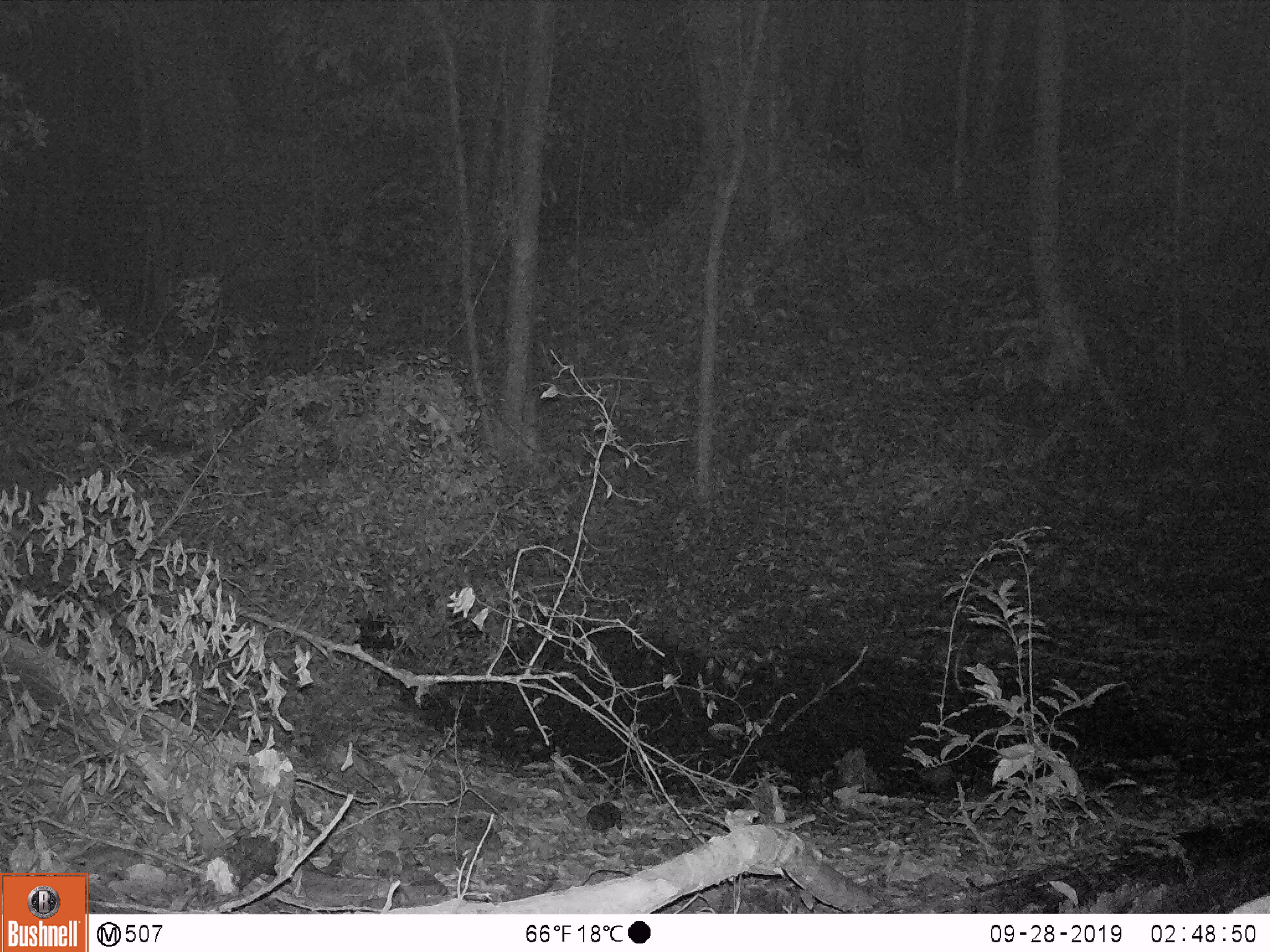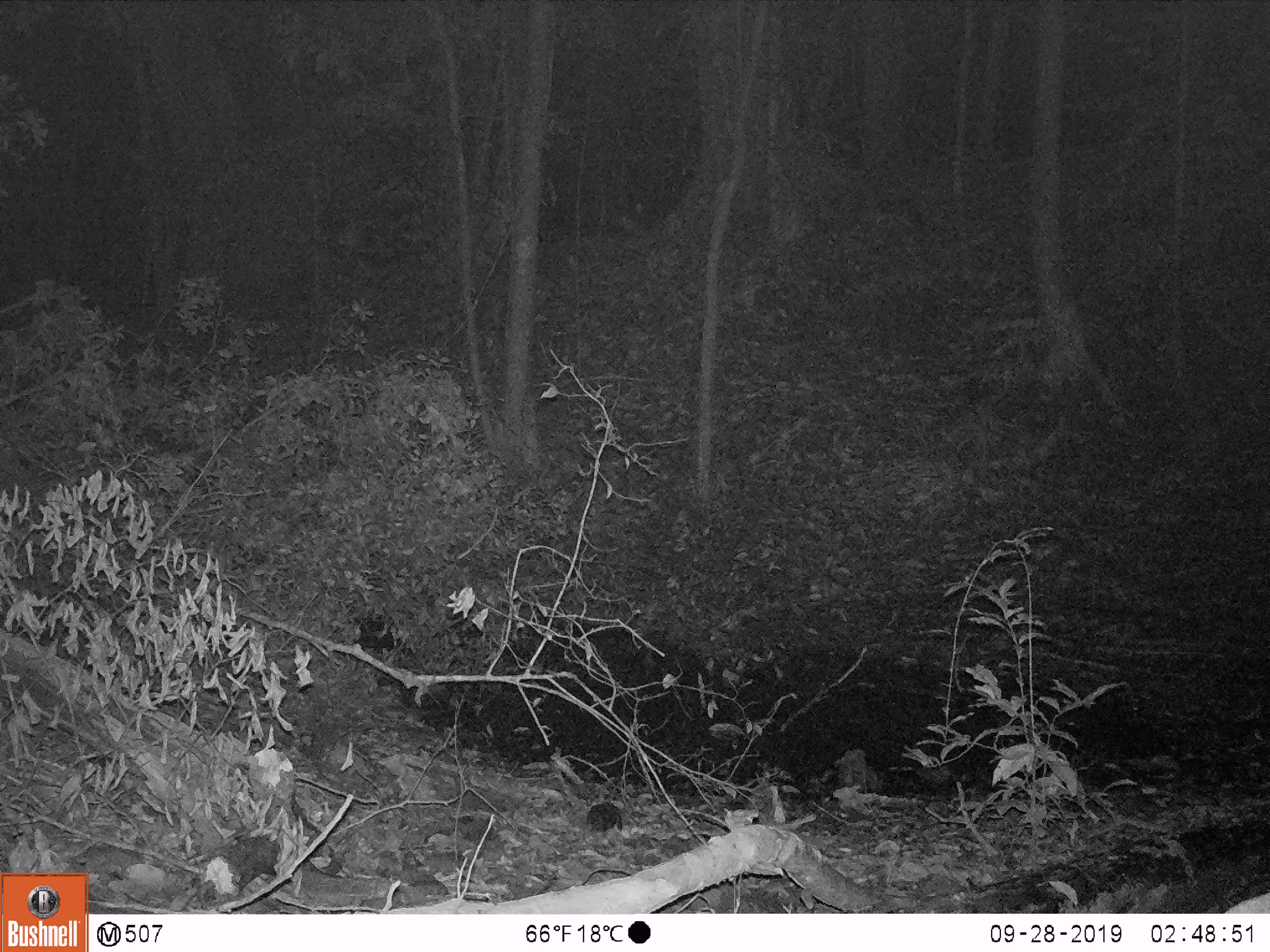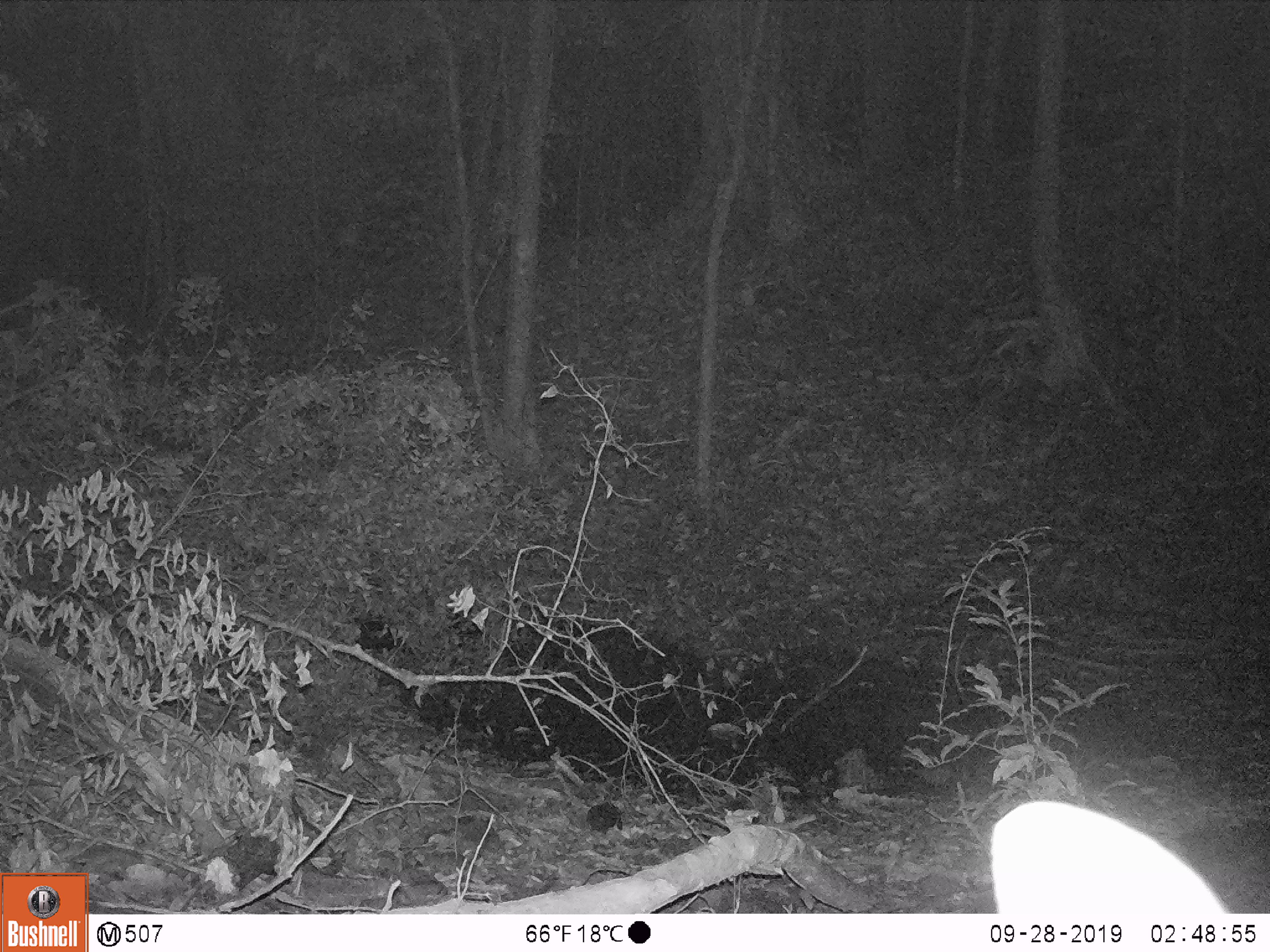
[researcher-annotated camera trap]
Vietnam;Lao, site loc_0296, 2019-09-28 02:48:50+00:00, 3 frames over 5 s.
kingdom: Animalia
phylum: Chordata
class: Mammalia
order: Artiodactyla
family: Cervidae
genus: Muntiacus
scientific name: Muntiacus vuquangensis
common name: large-antlered muntjac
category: large antlered muntjac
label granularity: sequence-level